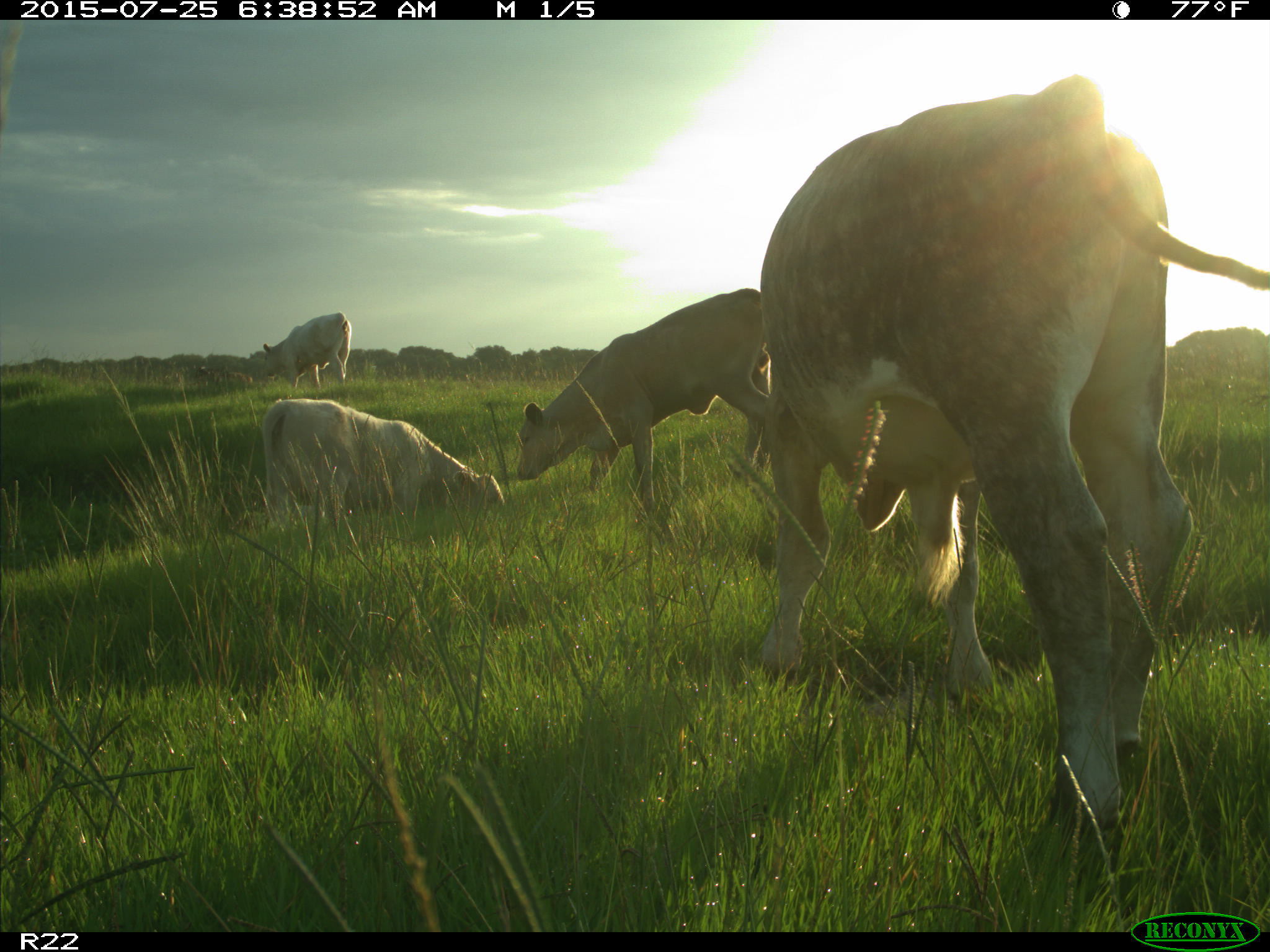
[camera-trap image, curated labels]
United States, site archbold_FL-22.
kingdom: Animalia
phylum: Chordata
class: Mammalia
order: Artiodactyla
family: Bovidae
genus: Bos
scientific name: Bos taurus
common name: domestic cow